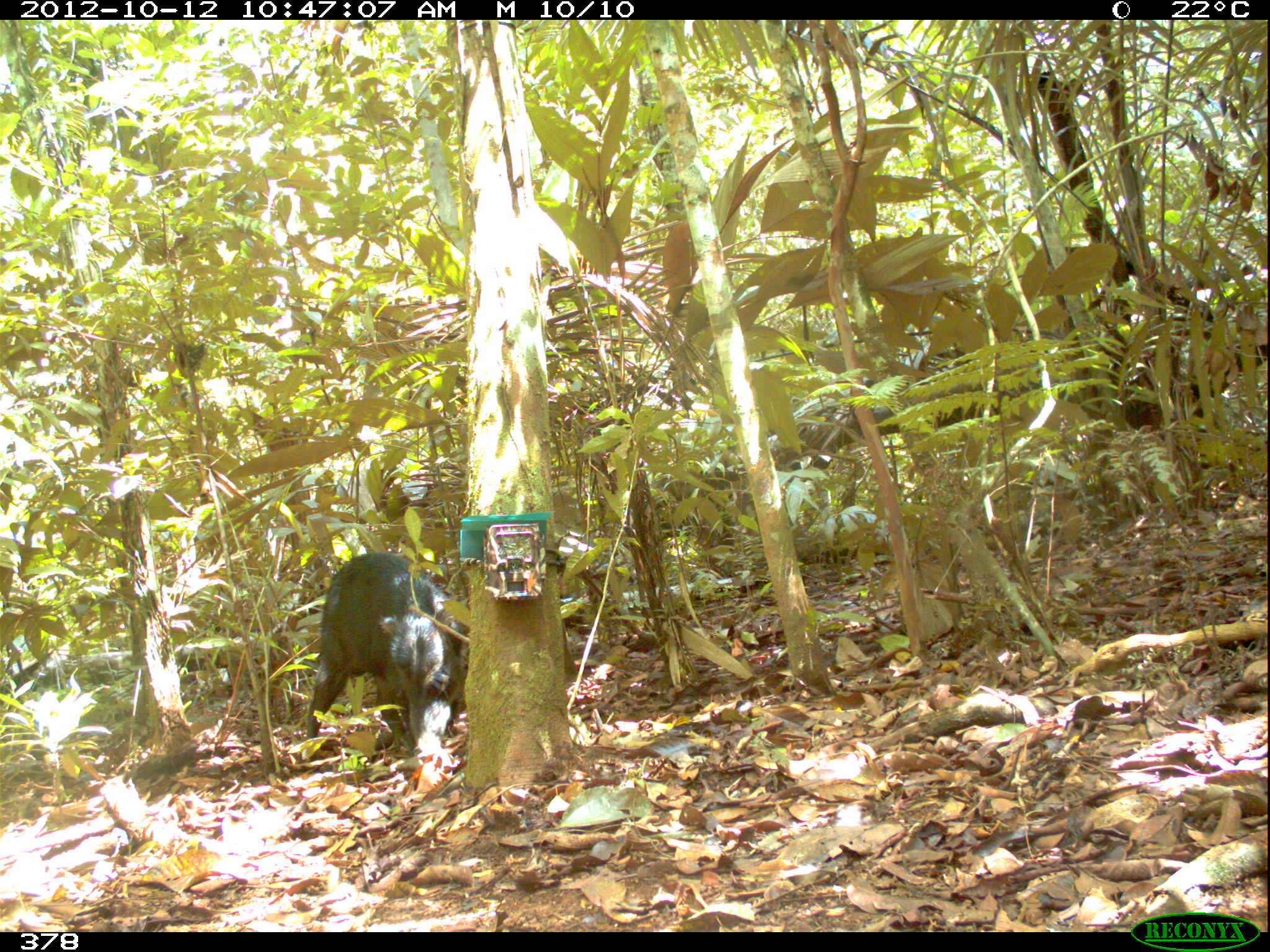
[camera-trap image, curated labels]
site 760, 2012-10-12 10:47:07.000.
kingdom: Animalia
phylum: Chordata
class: Mammalia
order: Artiodactyla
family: Tayassuidae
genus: Tayassu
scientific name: Tayassu pecari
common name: white-lipped peccary